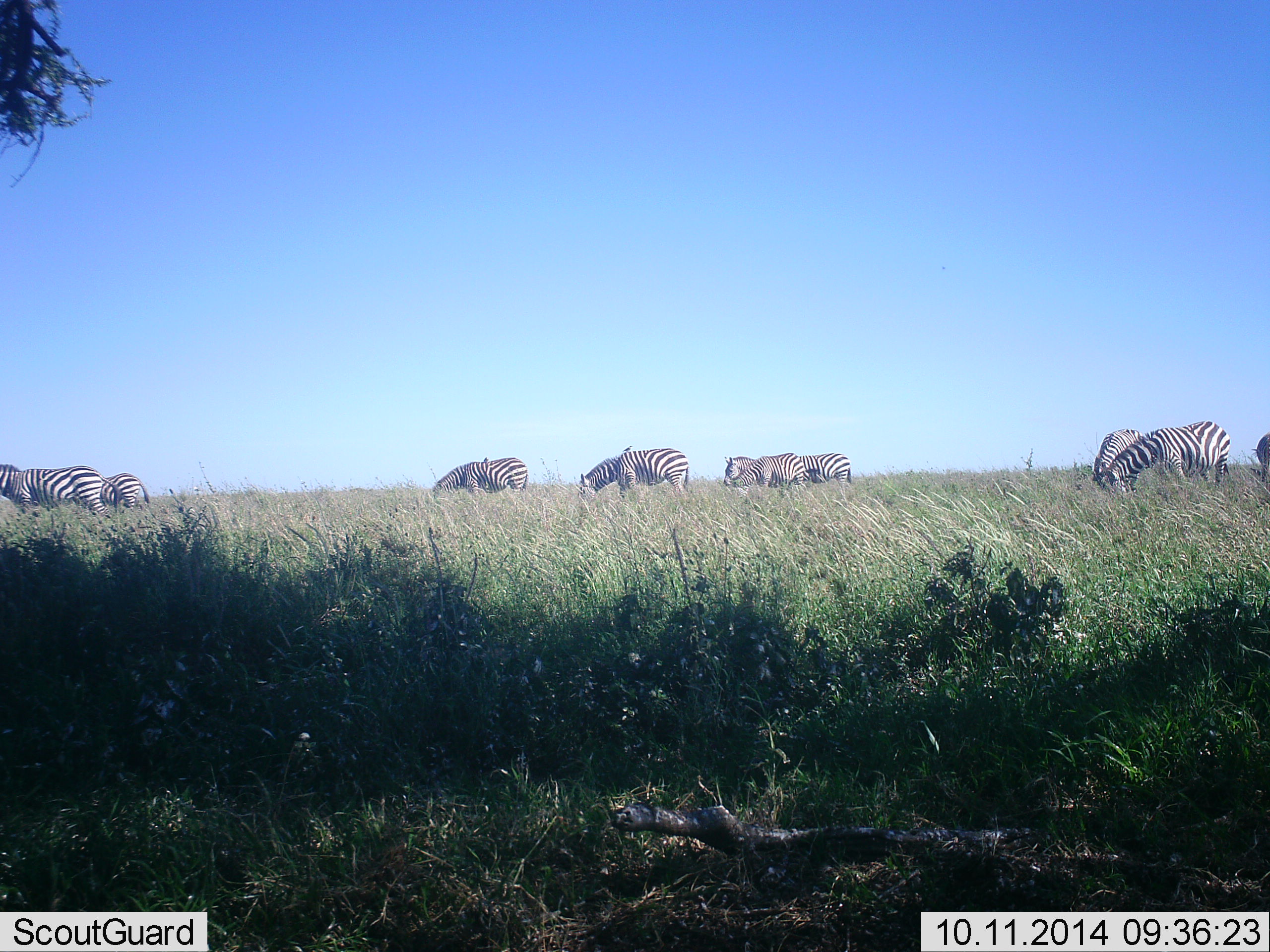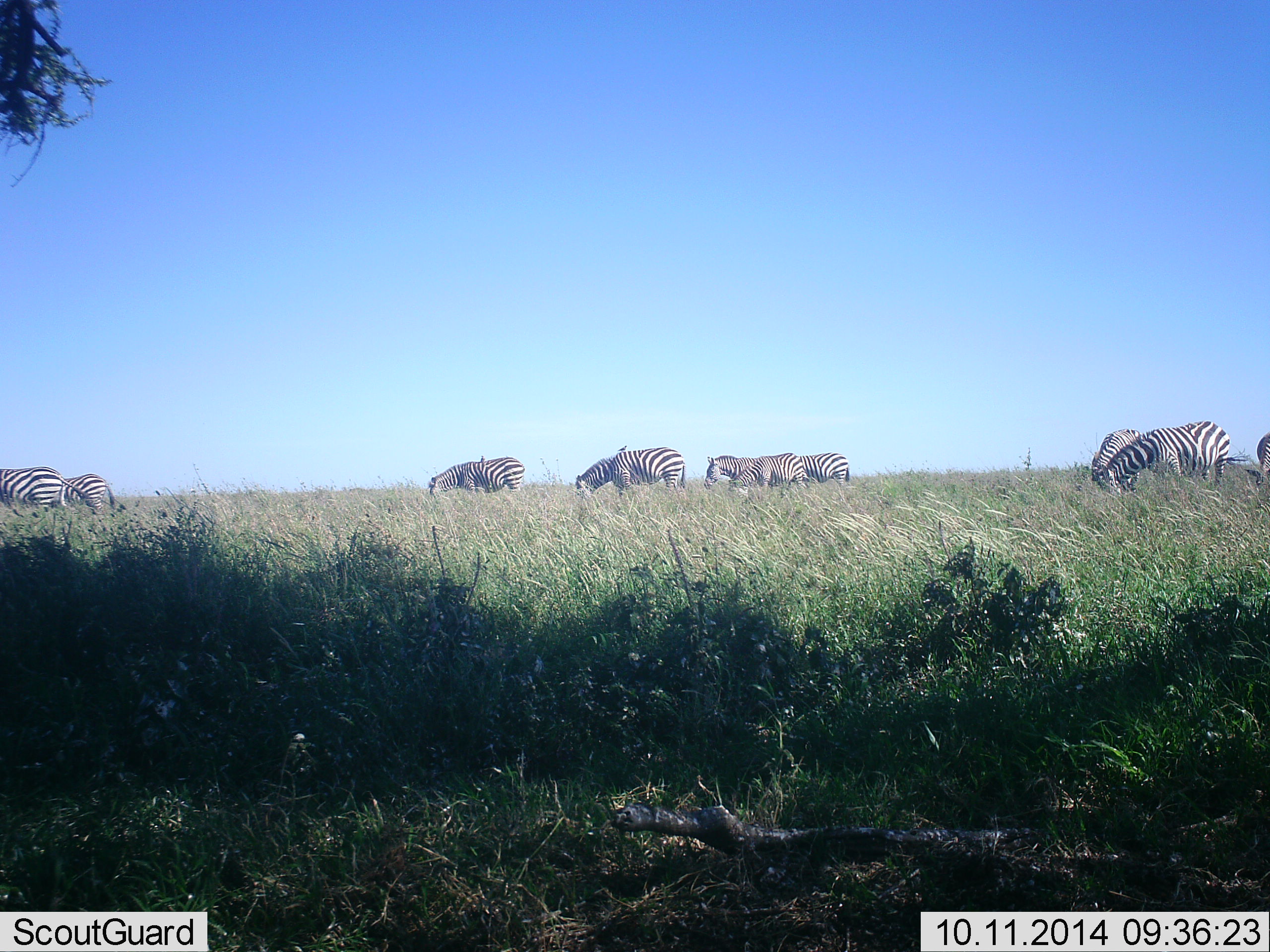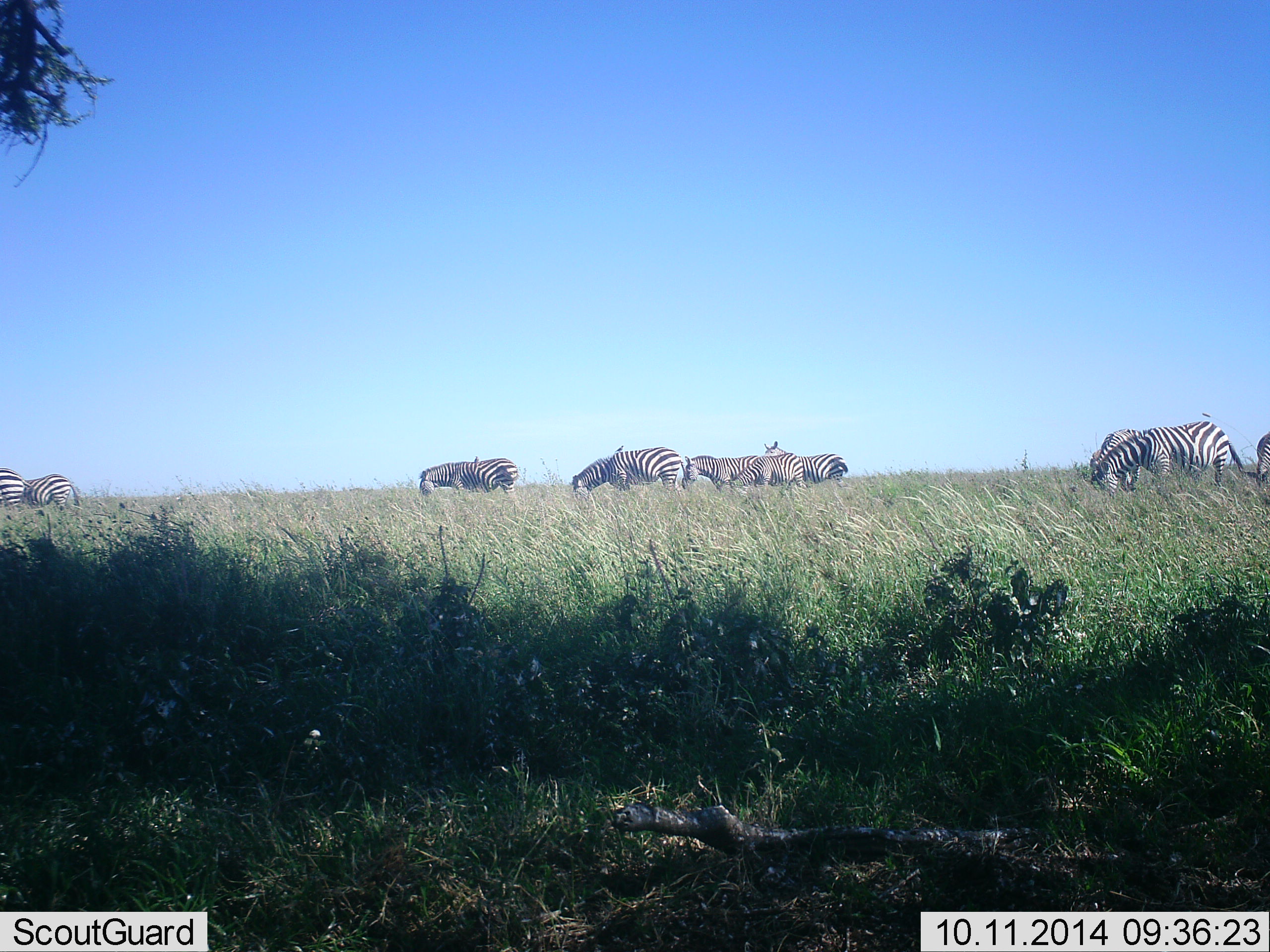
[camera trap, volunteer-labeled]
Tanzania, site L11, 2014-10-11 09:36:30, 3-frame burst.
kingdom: Animalia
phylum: Chordata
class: Mammalia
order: Perissodactyla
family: Equidae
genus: Equus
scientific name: Equus quagga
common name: plains zebra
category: zebra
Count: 10.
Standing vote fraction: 38%.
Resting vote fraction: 0%.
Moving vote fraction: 54%.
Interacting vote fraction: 0%.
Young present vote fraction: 0%.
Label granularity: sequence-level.